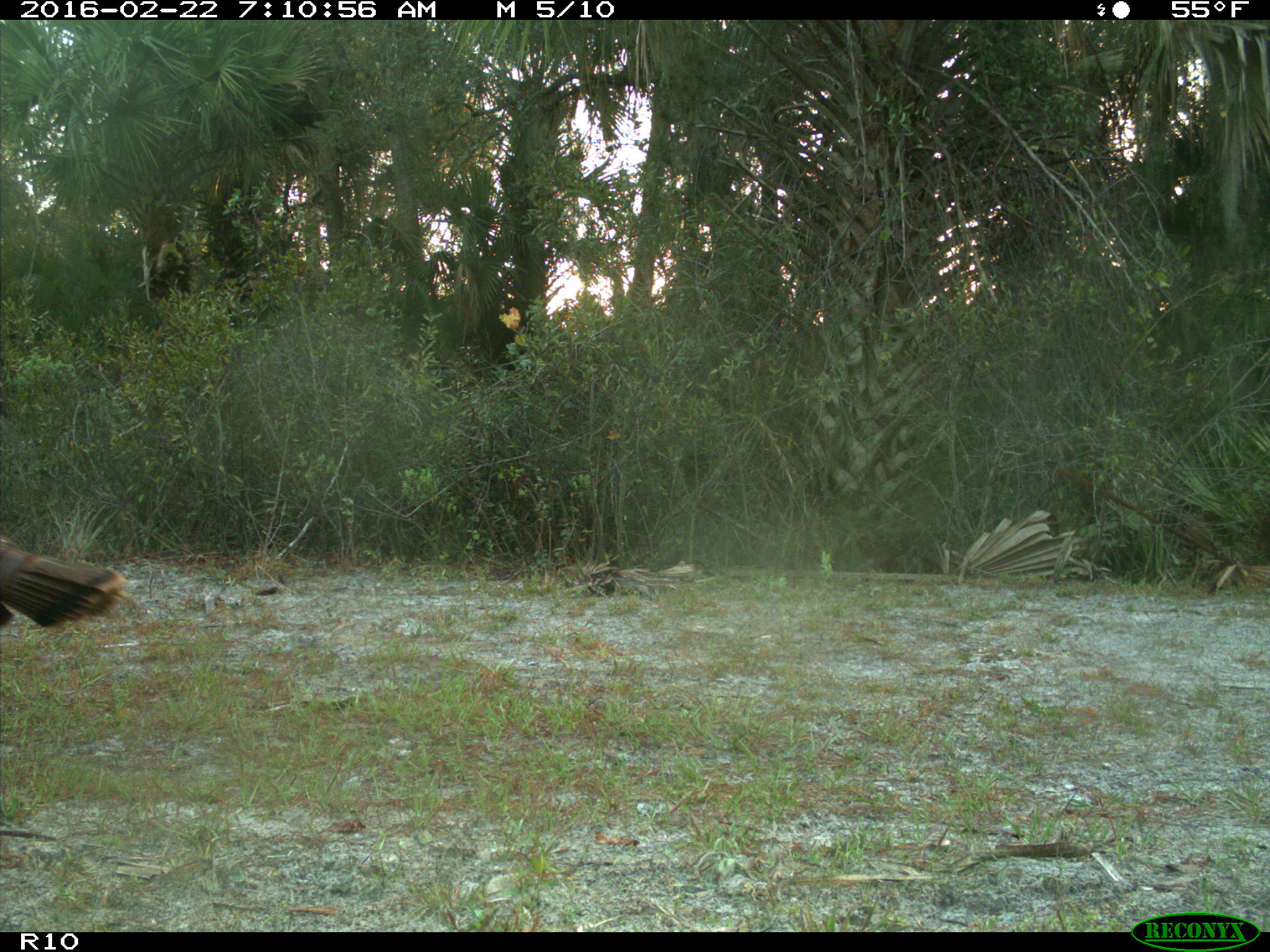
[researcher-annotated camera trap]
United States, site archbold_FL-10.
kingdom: Animalia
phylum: Chordata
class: Aves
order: Galliformes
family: Phasianidae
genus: Meleagris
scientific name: Meleagris gallopavo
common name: wild turkey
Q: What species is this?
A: Meleagris gallopavo (wild turkey).